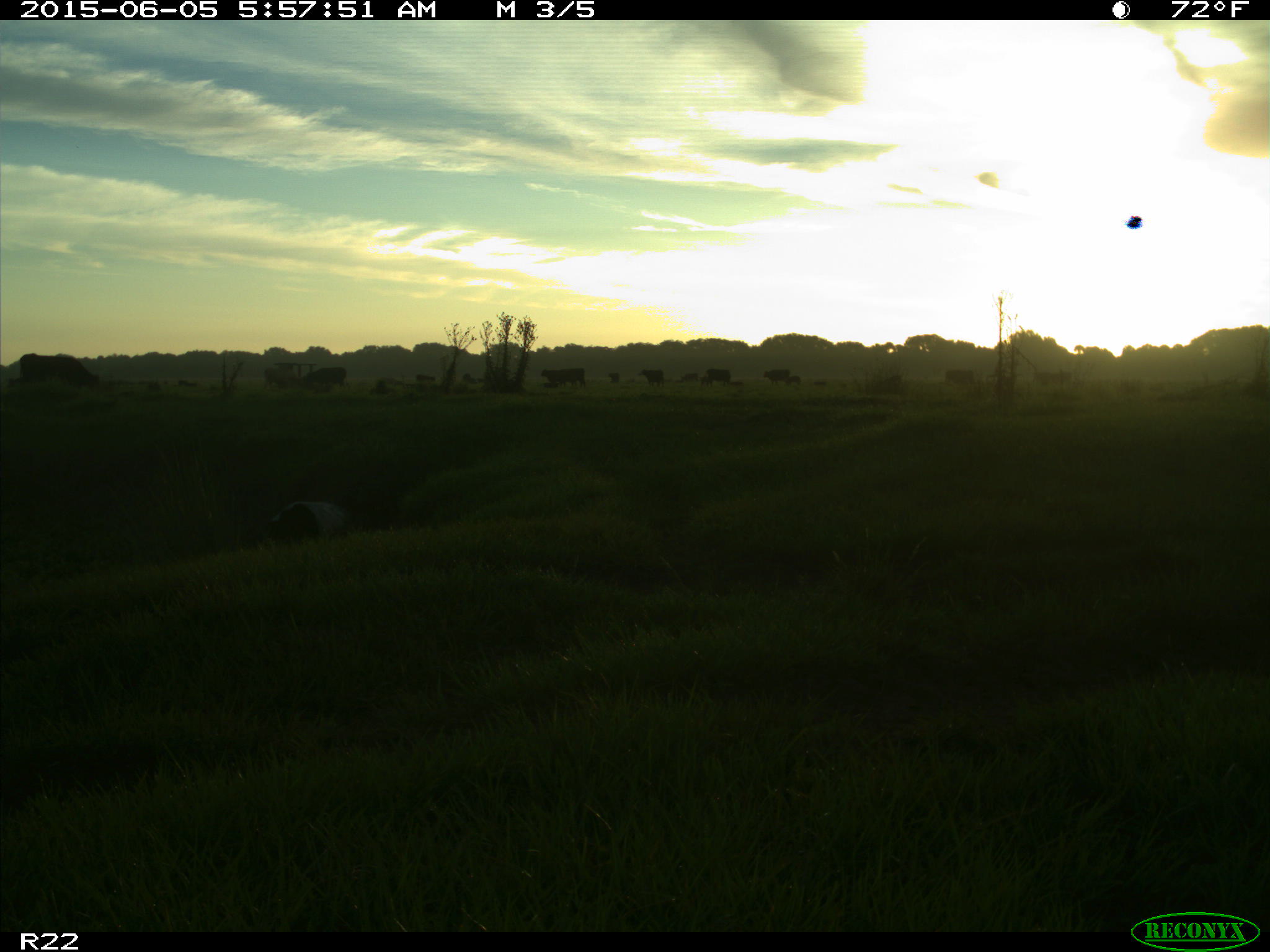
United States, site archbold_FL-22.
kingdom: Animalia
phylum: Chordata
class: Mammalia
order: Artiodactyla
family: Bovidae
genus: Bos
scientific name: Bos taurus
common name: domestic cow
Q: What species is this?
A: Bos taurus (domestic cow).